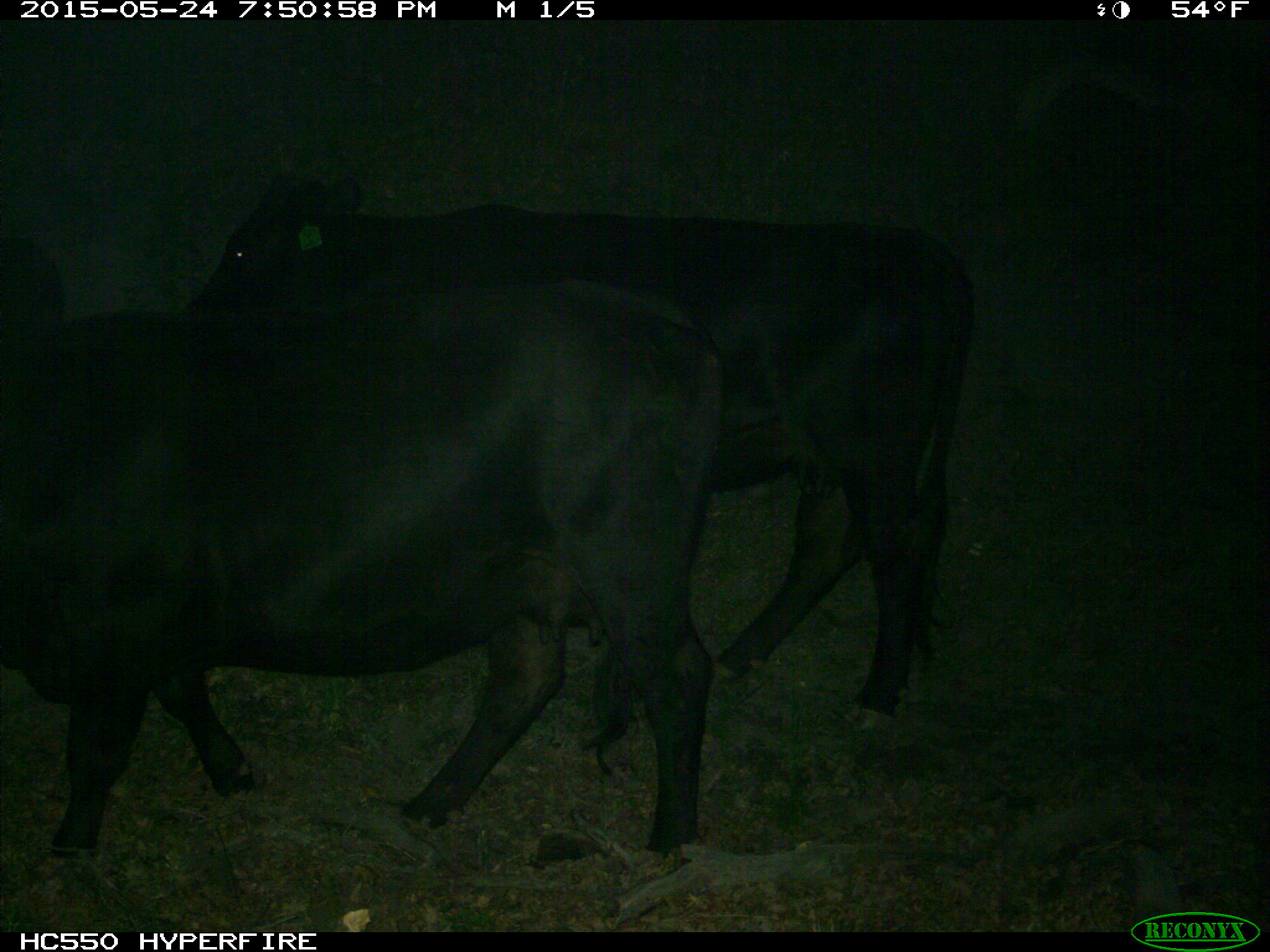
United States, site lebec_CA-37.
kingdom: Animalia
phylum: Chordata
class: Mammalia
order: Artiodactyla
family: Bovidae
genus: Bos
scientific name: Bos taurus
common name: domestic cow